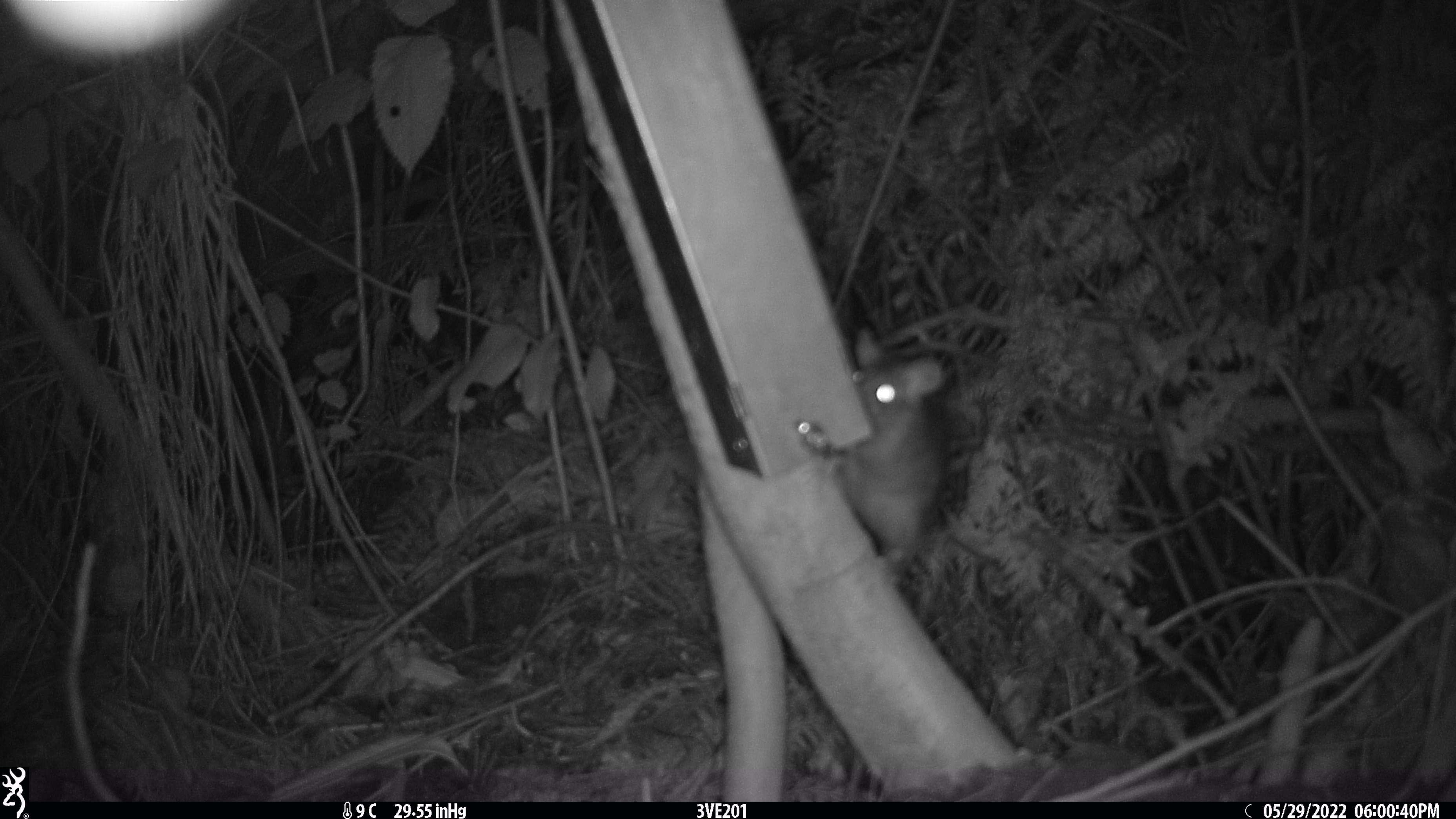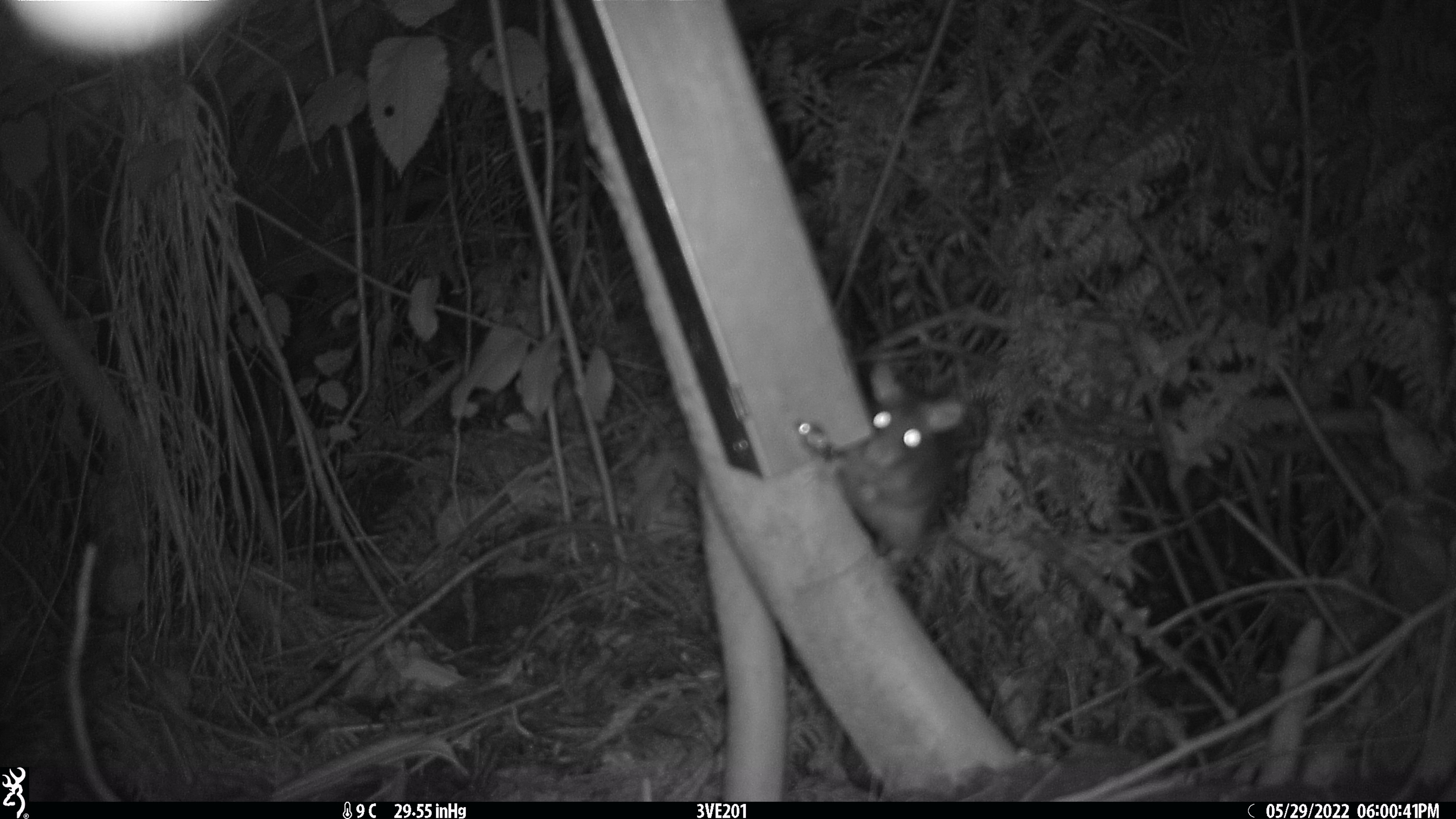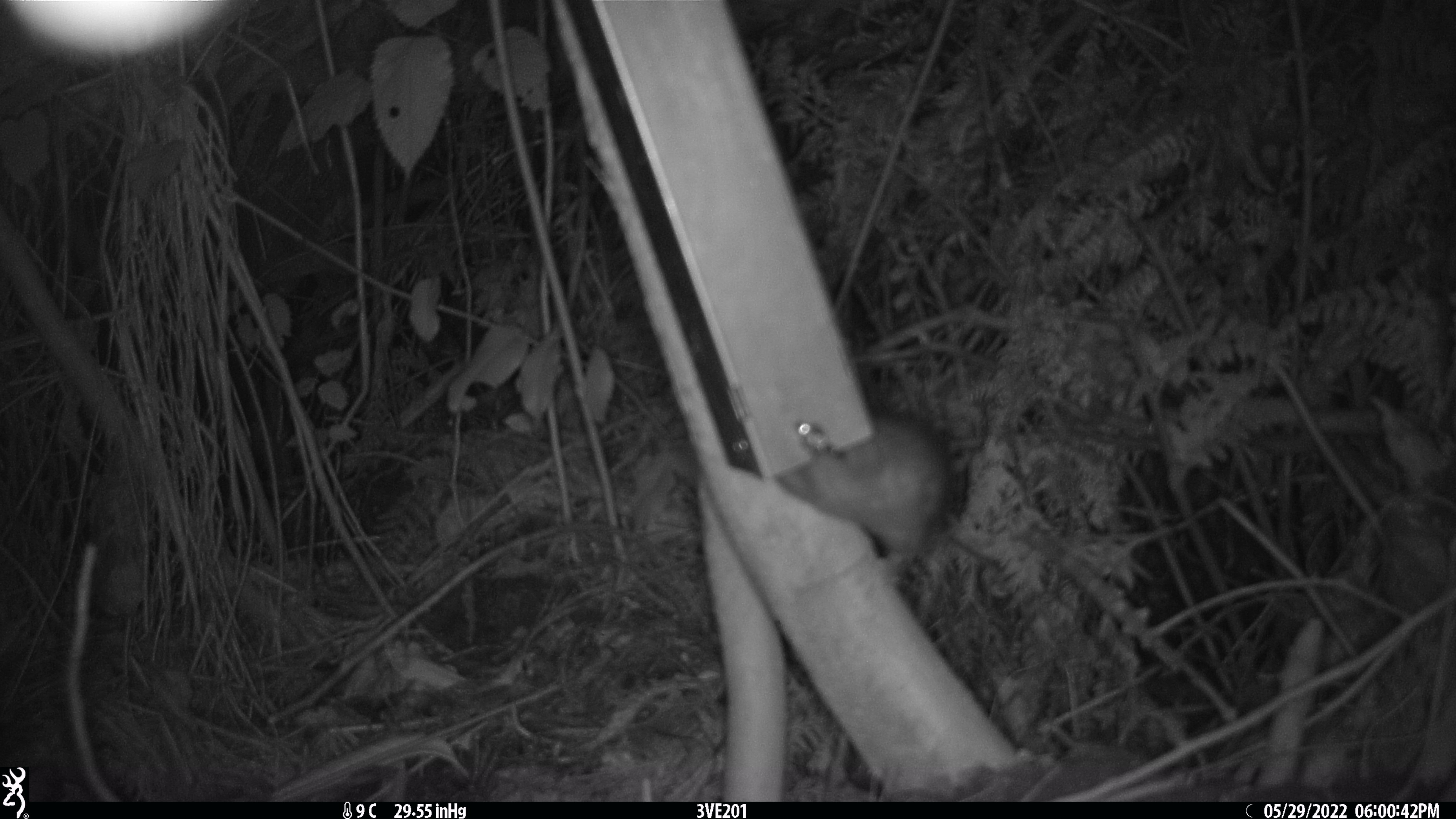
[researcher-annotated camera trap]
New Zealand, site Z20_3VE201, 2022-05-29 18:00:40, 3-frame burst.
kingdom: Animalia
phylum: Chordata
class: Mammalia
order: Rodentia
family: Muridae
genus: Rattus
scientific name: Rattus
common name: rat